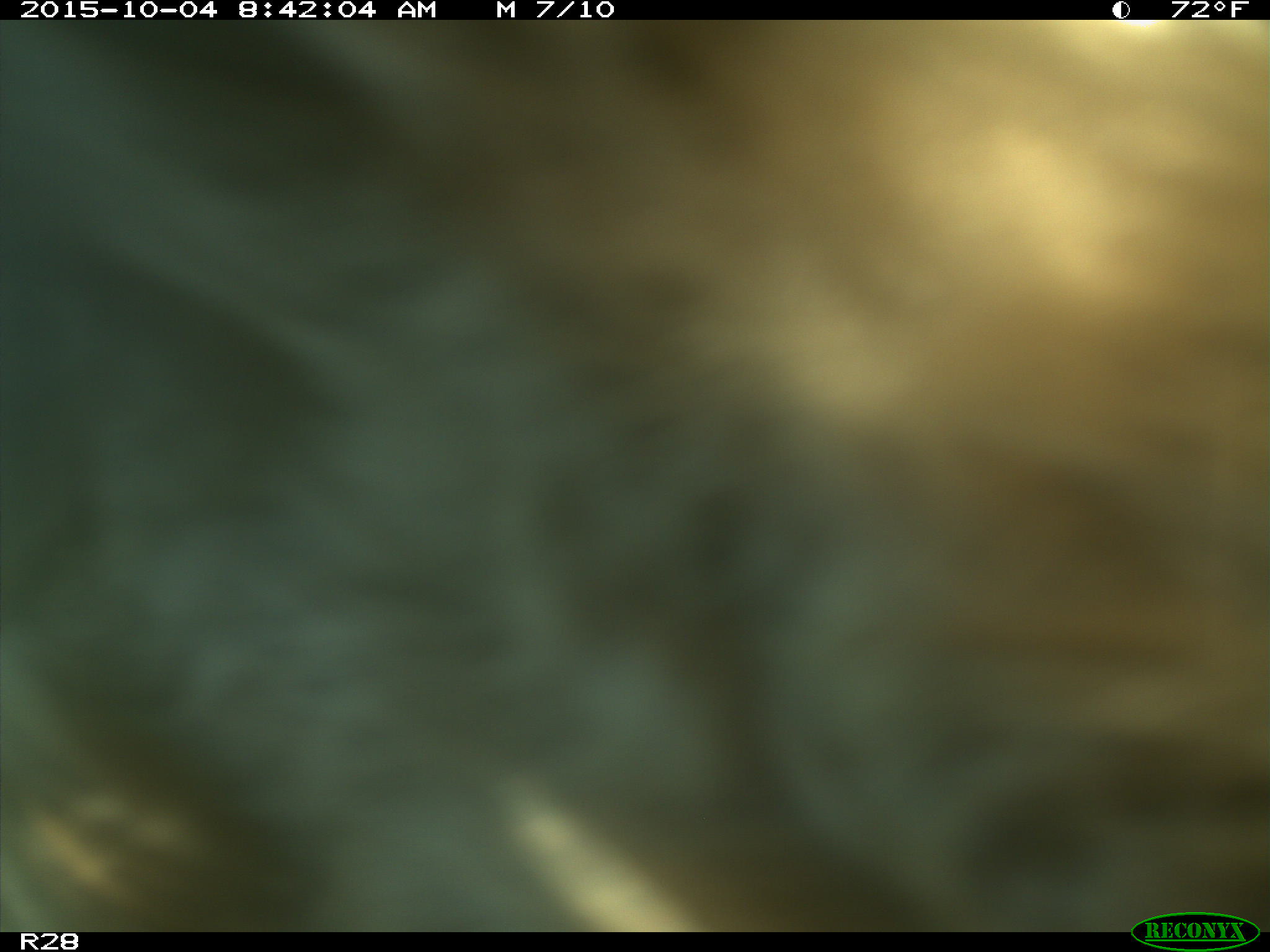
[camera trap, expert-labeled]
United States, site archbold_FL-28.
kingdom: Animalia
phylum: Chordata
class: Mammalia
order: Artiodactyla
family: Bovidae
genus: Bos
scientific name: Bos taurus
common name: domestic cow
Bos taurus (domestic cow).